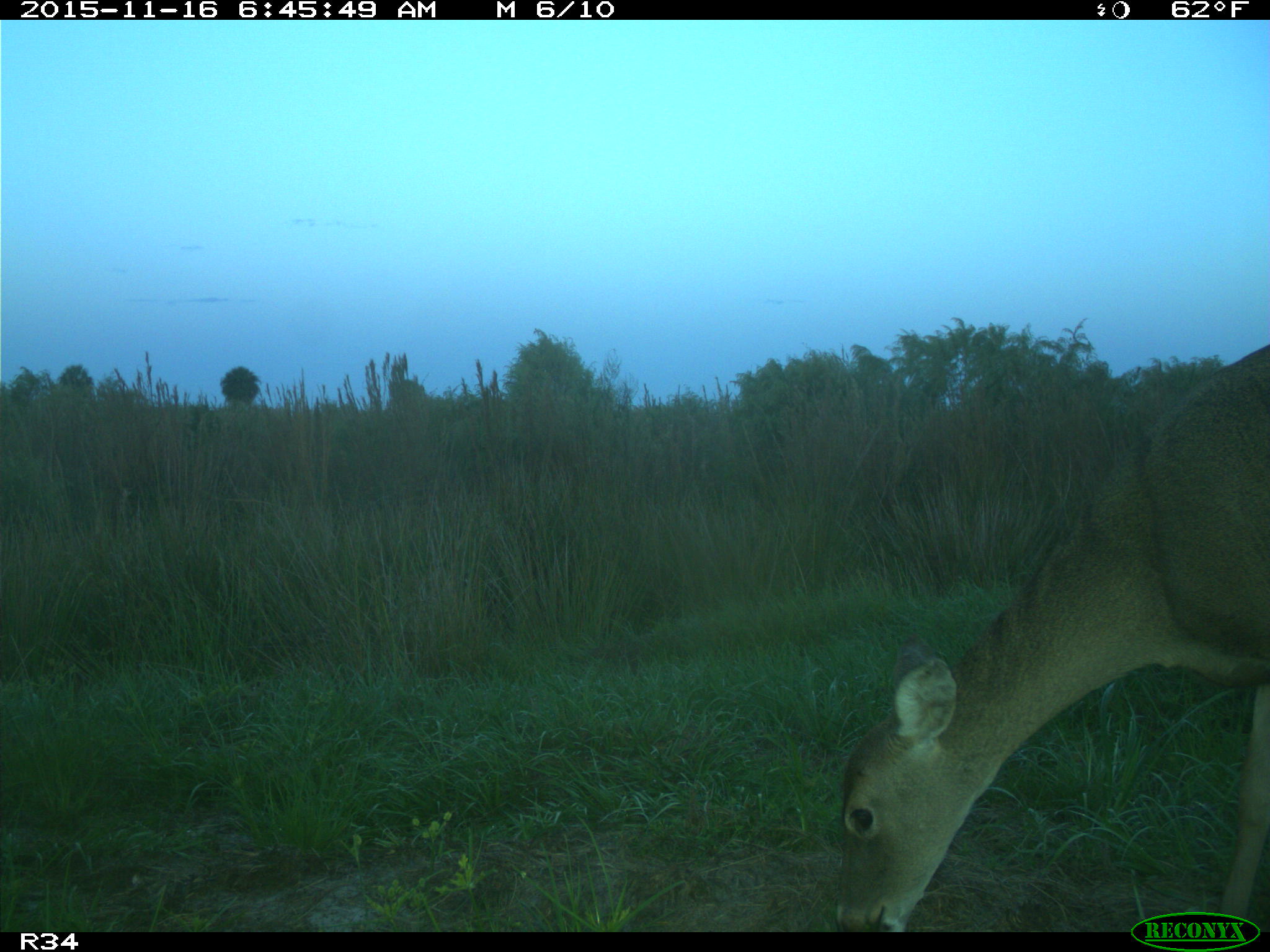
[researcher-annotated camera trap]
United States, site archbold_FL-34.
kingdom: Animalia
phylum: Chordata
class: Mammalia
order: Artiodactyla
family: Cervidae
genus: Odocoileus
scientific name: Odocoileus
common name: deer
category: unidentified deer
Unidentified deer (deer) (Odocoileus).